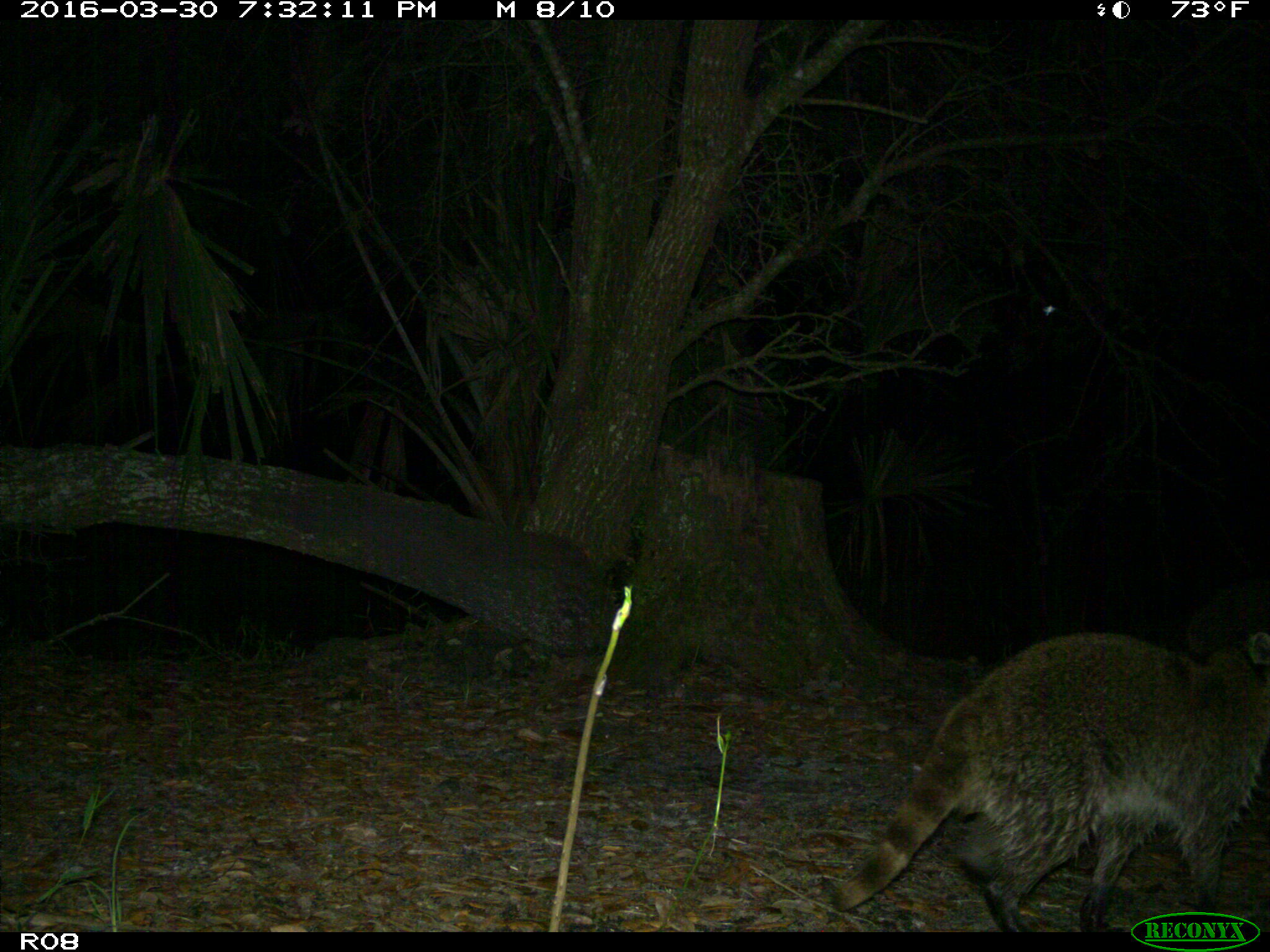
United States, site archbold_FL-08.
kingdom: Animalia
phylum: Chordata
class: Mammalia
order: Carnivora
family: Procyonidae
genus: Procyon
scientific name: Procyon lotor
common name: common raccoon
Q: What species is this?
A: Procyon lotor (common raccoon).